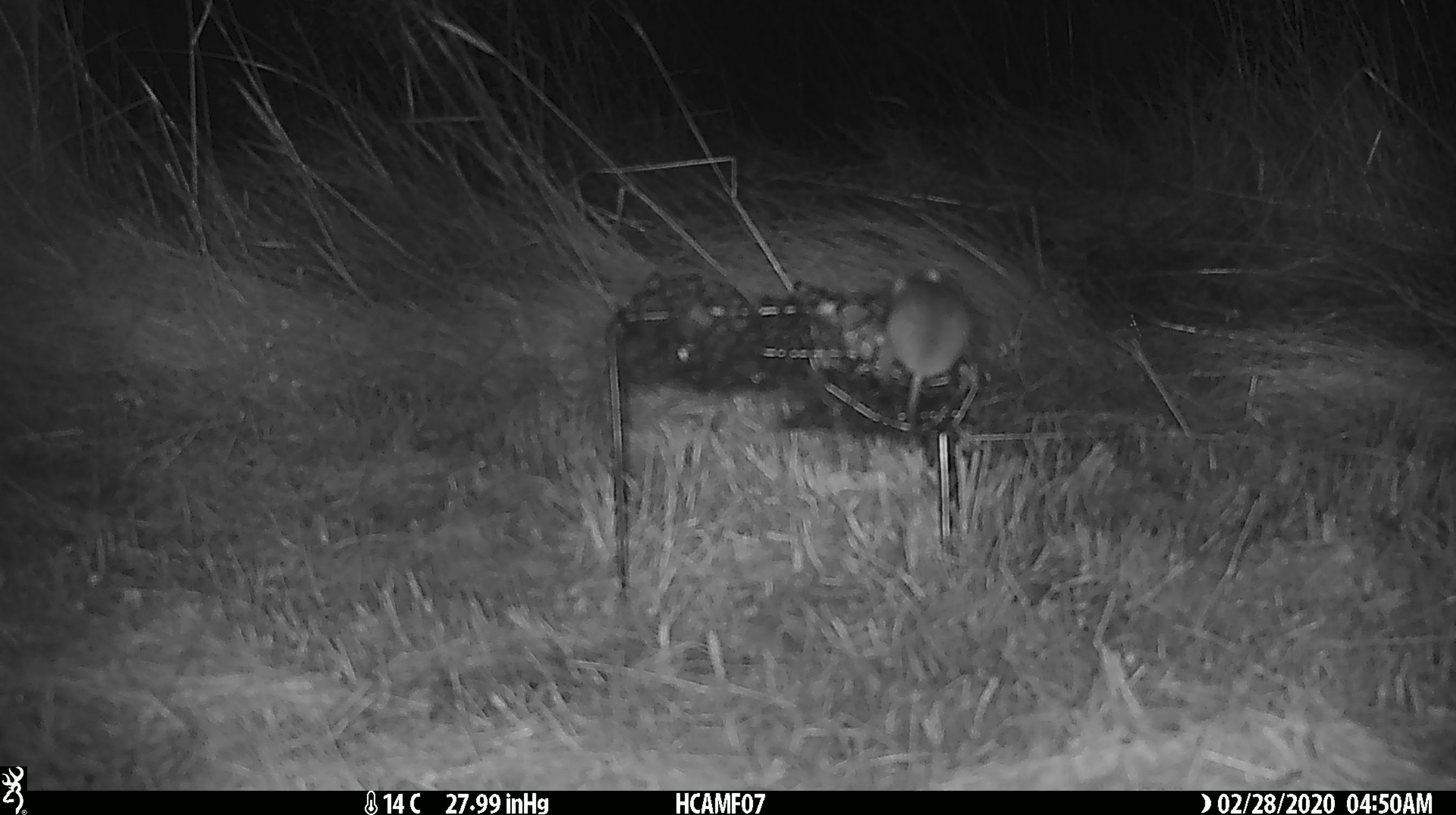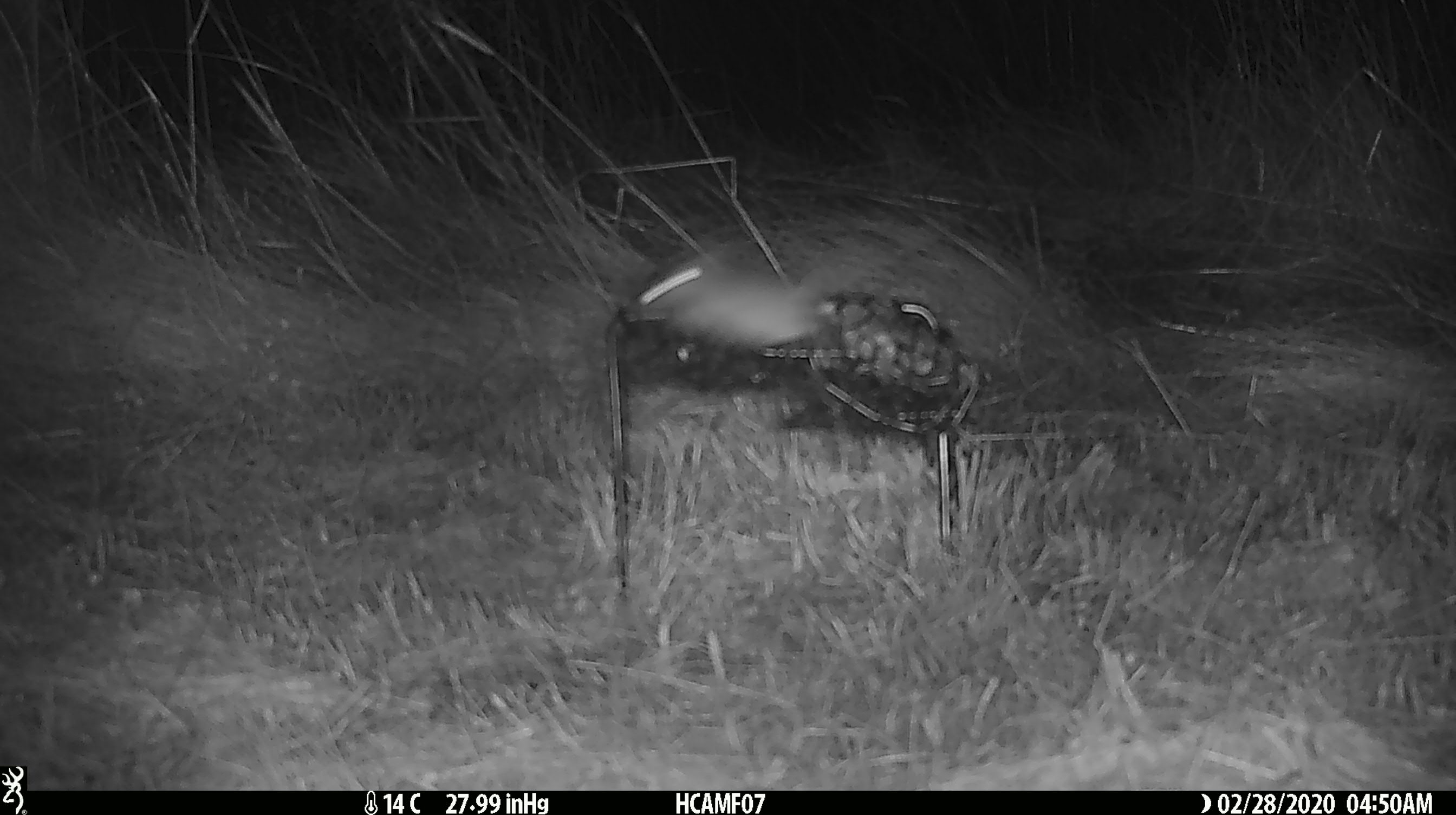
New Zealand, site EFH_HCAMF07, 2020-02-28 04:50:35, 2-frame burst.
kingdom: Animalia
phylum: Chordata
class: Mammalia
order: Rodentia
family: Muridae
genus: Mus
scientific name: Mus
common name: mouse